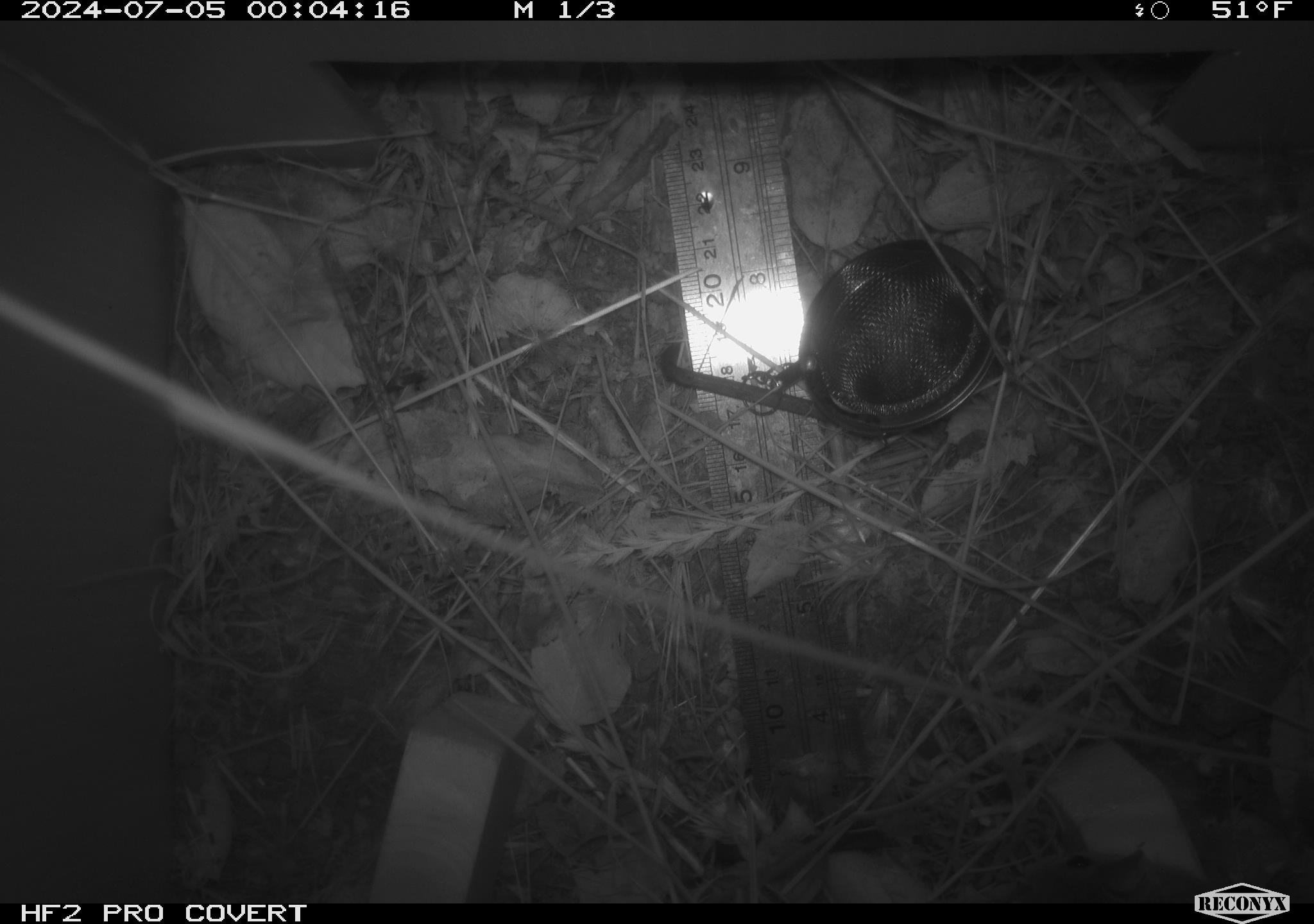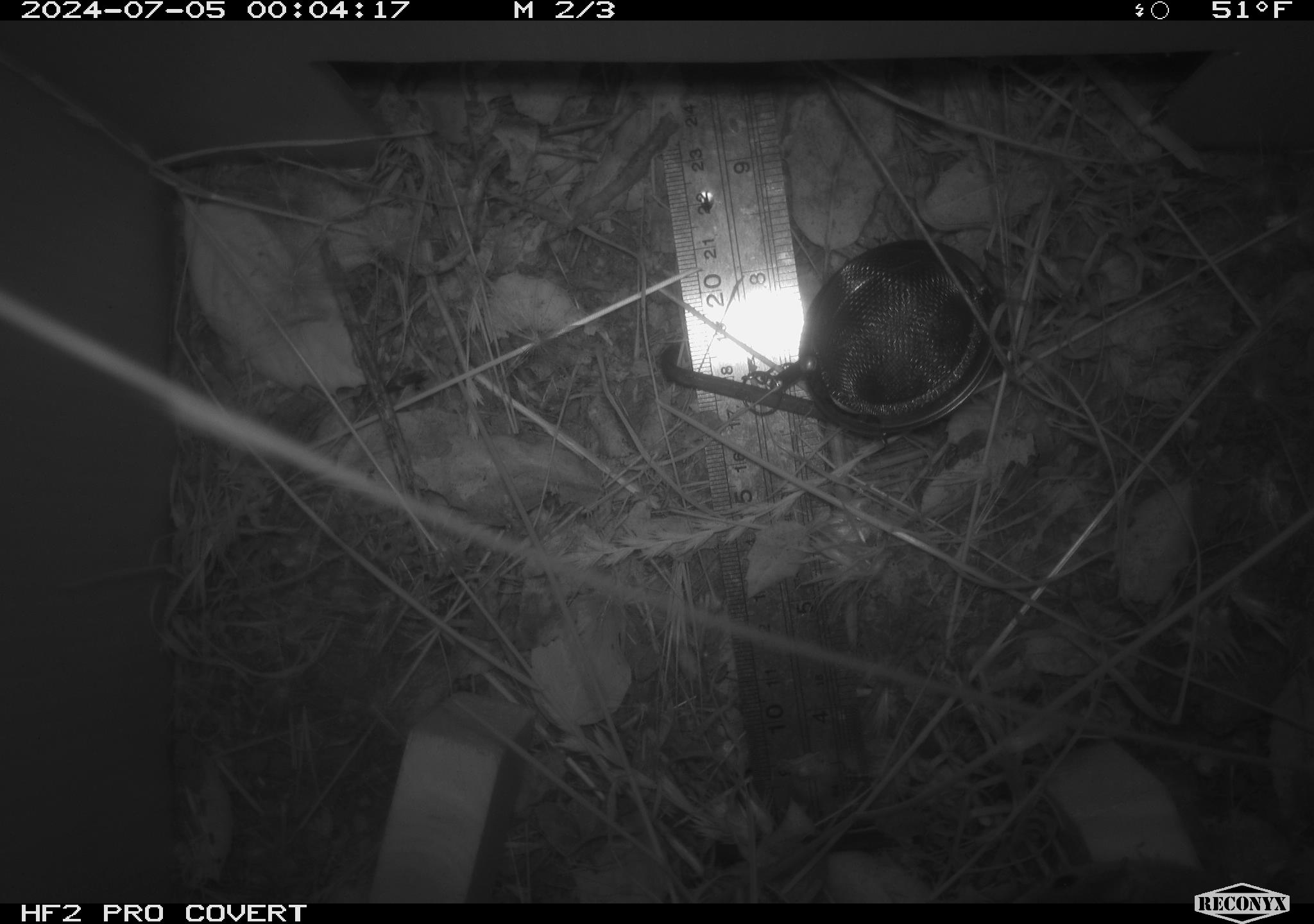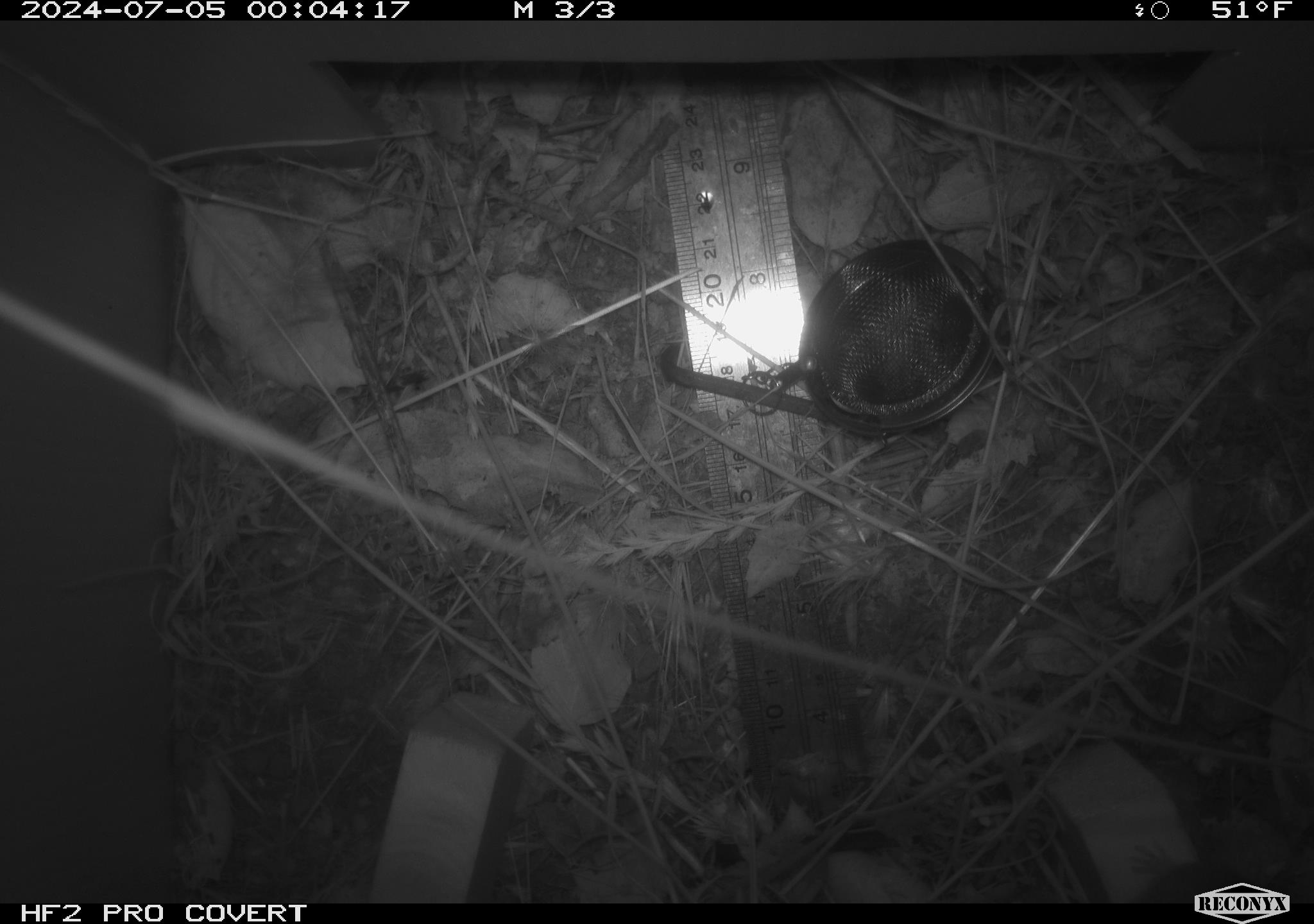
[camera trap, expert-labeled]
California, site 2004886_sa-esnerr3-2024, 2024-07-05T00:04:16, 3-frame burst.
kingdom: Animalia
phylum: Chordata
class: Mammalia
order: Rodentia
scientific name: Rodentia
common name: rodent